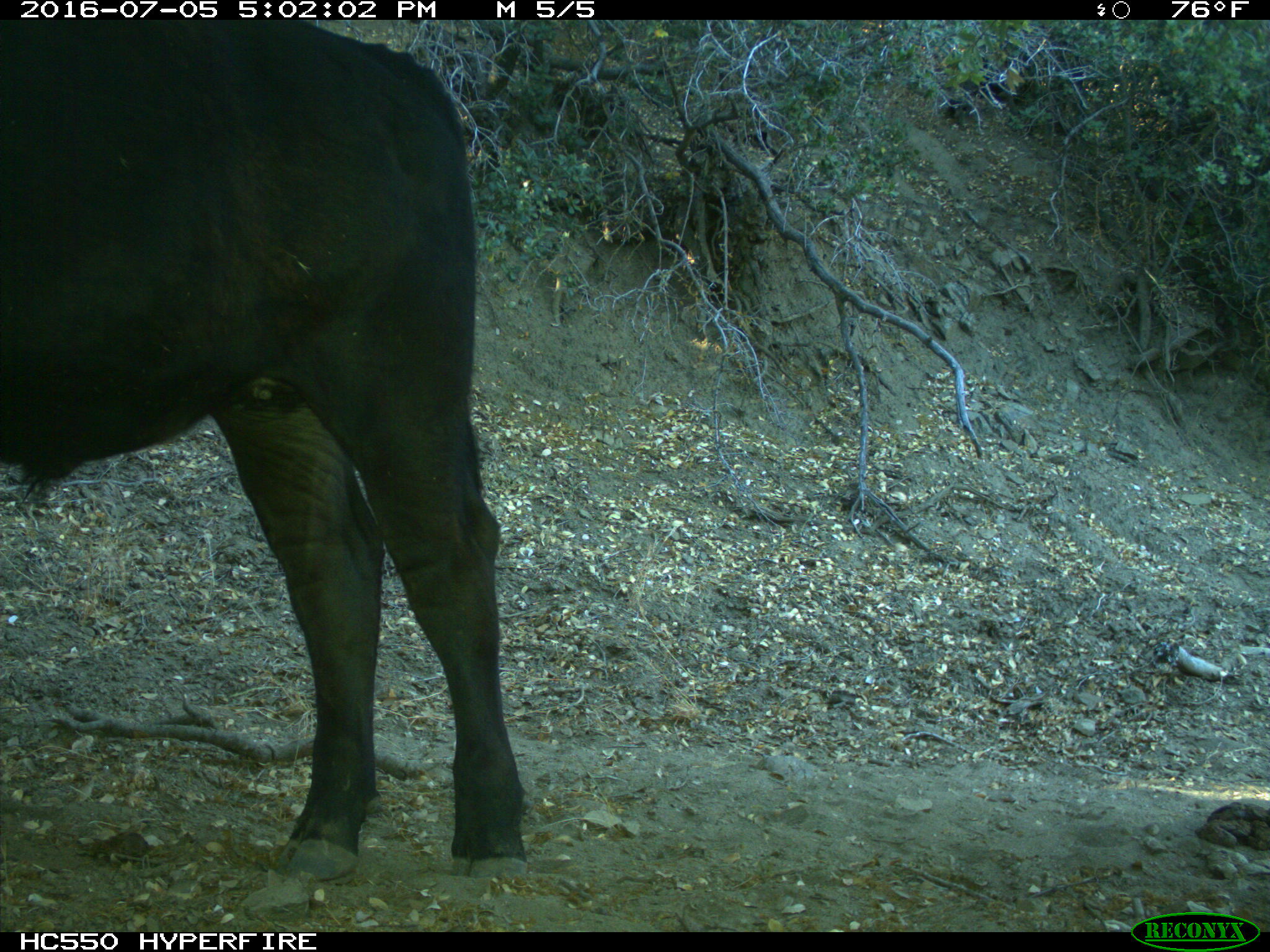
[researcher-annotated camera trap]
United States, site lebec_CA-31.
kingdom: Animalia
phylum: Chordata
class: Mammalia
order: Artiodactyla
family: Bovidae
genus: Bos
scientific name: Bos taurus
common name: domestic cow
Bos taurus (domestic cow).